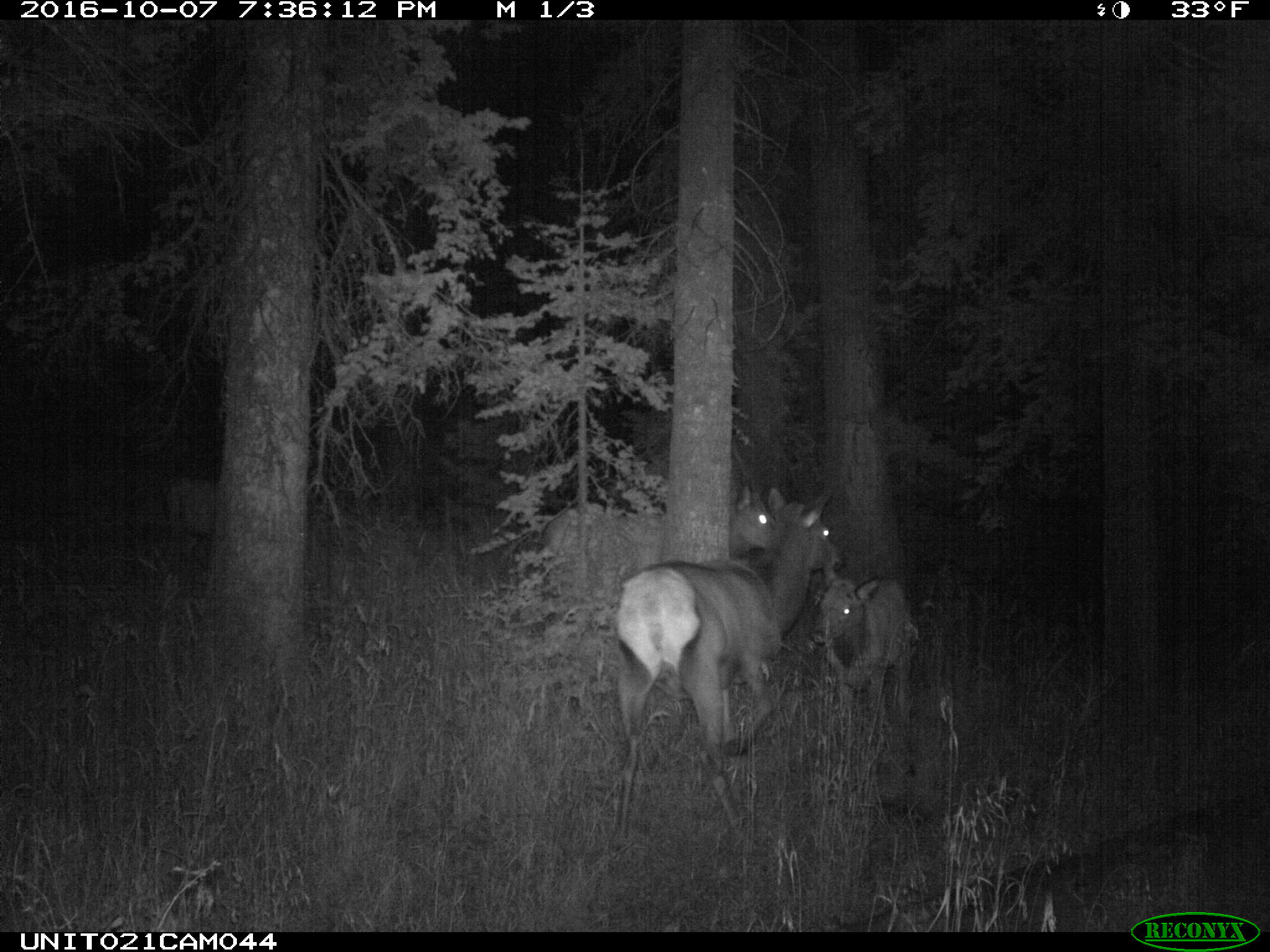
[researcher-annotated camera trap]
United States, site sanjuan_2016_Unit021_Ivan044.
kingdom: Animalia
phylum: Chordata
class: Mammalia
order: Artiodactyla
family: Cervidae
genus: Cervus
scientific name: Cervus elaphus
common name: red deer